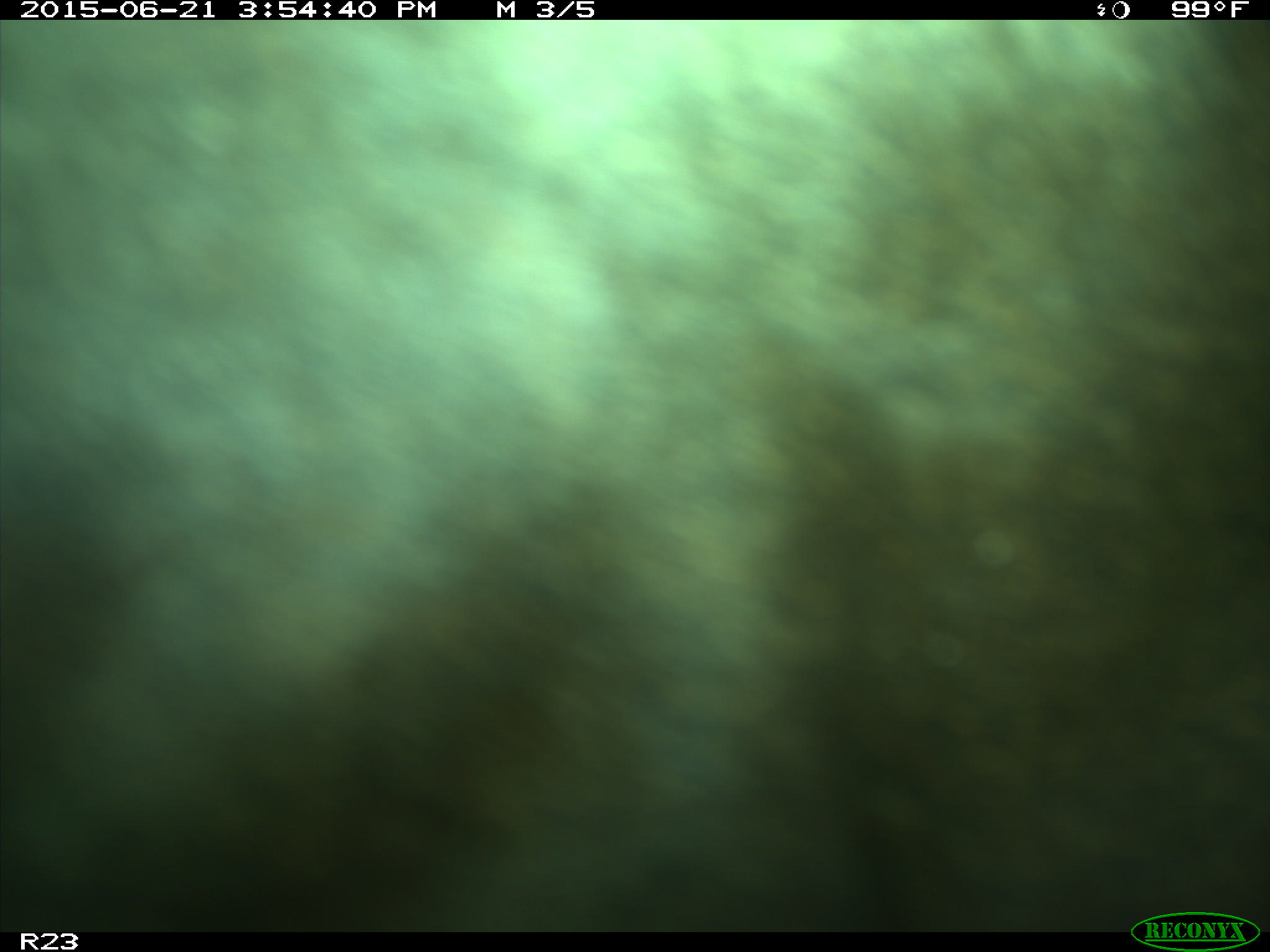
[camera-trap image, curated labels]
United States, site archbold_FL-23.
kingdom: Animalia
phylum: Chordata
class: Mammalia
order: Artiodactyla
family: Bovidae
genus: Bos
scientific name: Bos taurus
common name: domestic cow